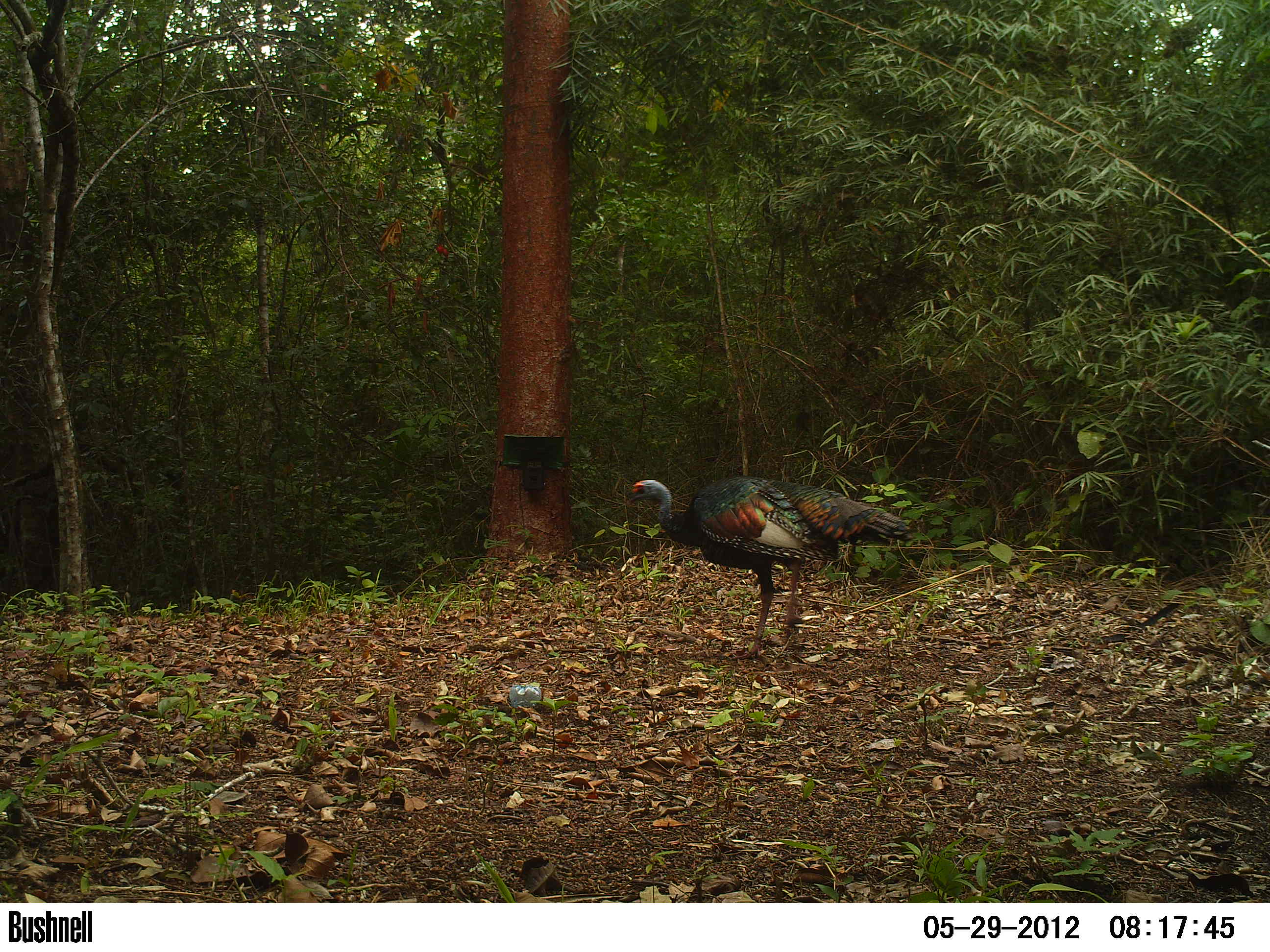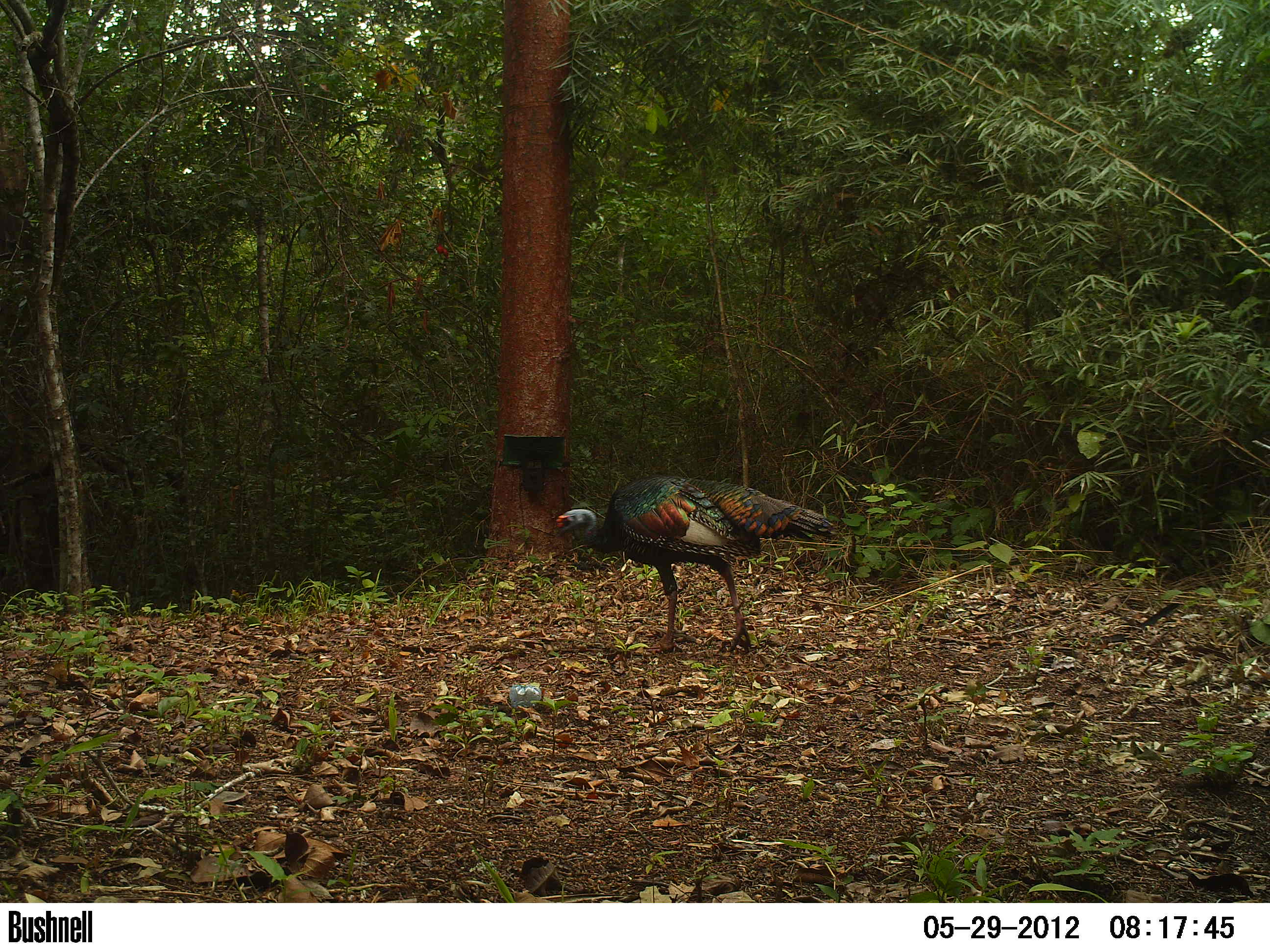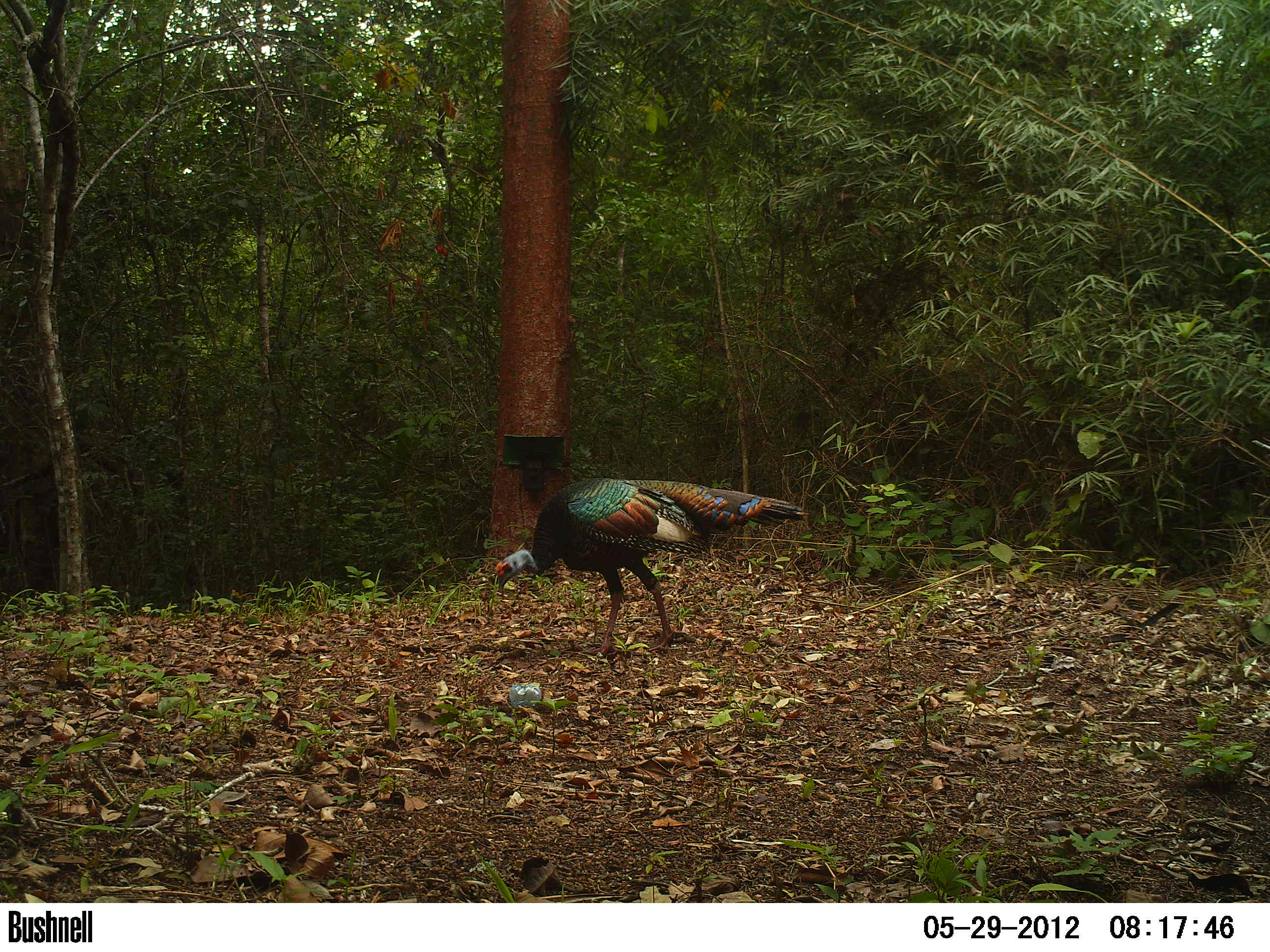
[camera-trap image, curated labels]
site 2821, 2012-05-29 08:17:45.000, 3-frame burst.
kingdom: Animalia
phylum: Chordata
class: Aves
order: Galliformes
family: Phasianidae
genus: Meleagris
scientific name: Meleagris ocellata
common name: ocellated turkey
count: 1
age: adult